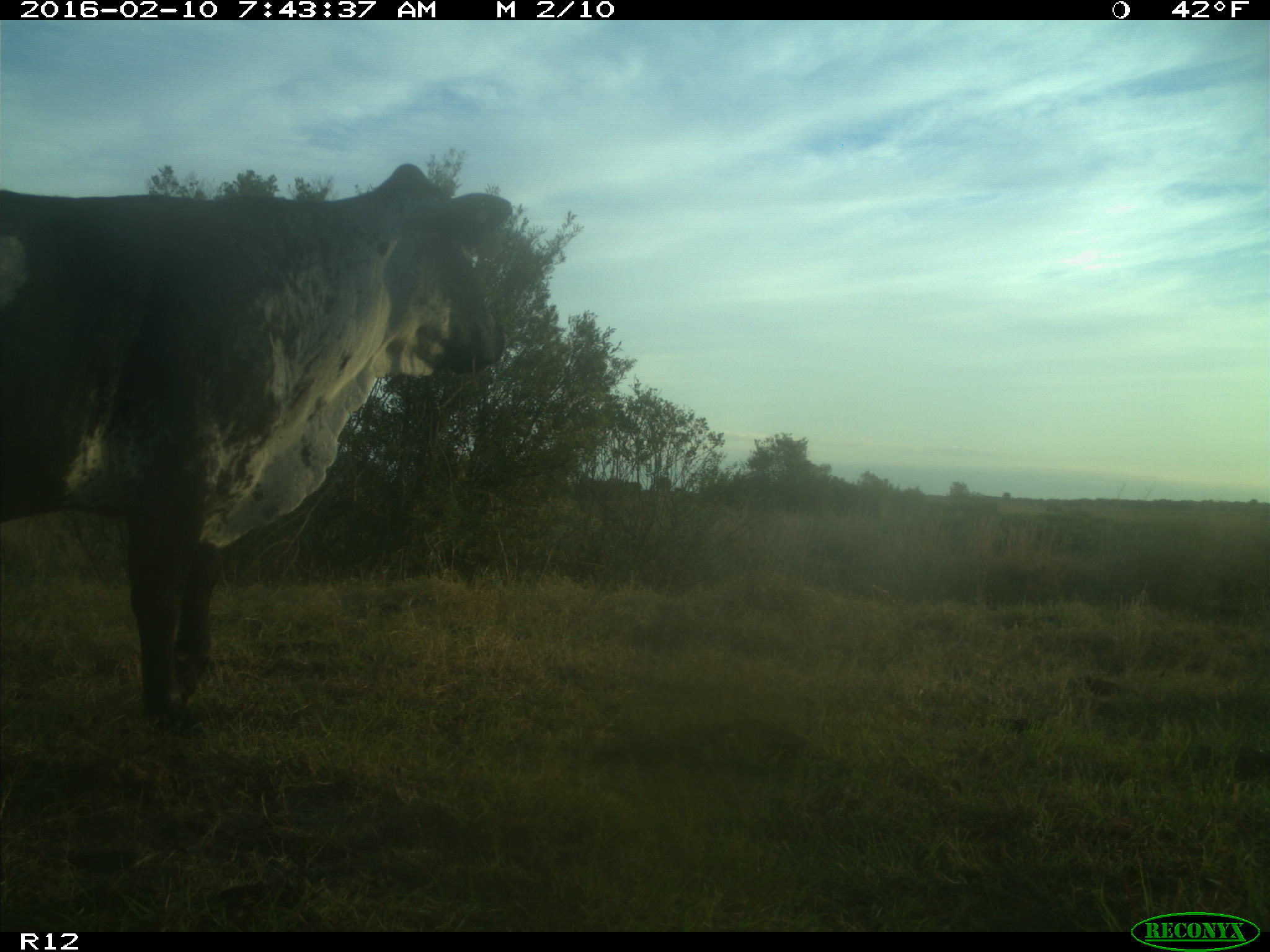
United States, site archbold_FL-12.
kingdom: Animalia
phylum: Chordata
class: Mammalia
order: Artiodactyla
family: Bovidae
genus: Bos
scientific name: Bos taurus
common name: domestic cow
Bos taurus (domestic cow).